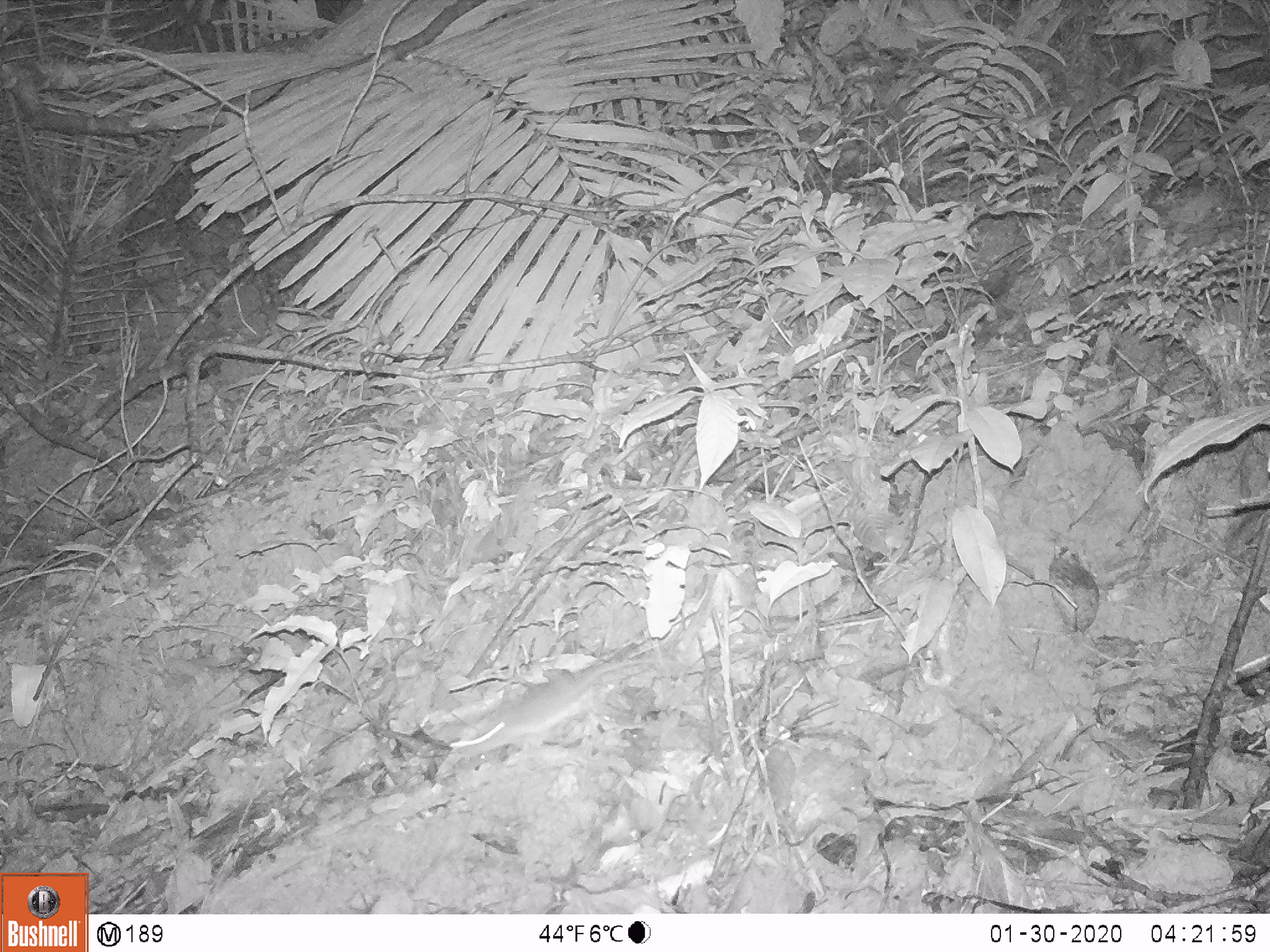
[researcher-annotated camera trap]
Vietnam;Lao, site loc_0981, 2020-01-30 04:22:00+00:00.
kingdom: Animalia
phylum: Chordata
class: Mammalia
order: Rodentia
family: Muridae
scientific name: Muridae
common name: old-world mice and rats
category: unidentified murid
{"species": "unidentified murid (old-world mice and rats) (Muridae)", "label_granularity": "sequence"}